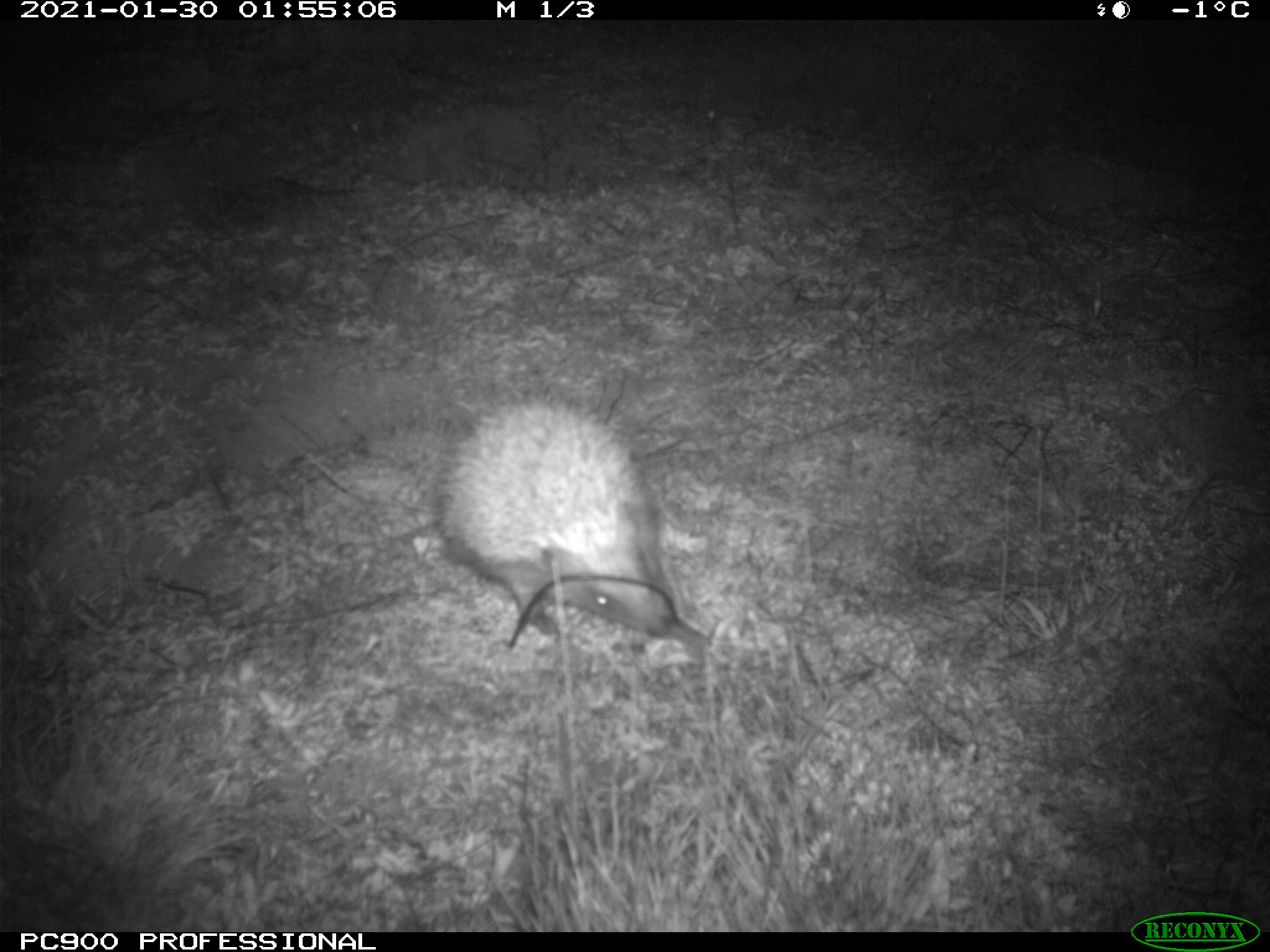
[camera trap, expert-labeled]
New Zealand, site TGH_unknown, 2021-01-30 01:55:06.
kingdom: Animalia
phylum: Chordata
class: Mammalia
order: Eulipotyphla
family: Erinaceidae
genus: Erinaceus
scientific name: Erinaceus europaeus europaeus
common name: european hedgehog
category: hedgehog